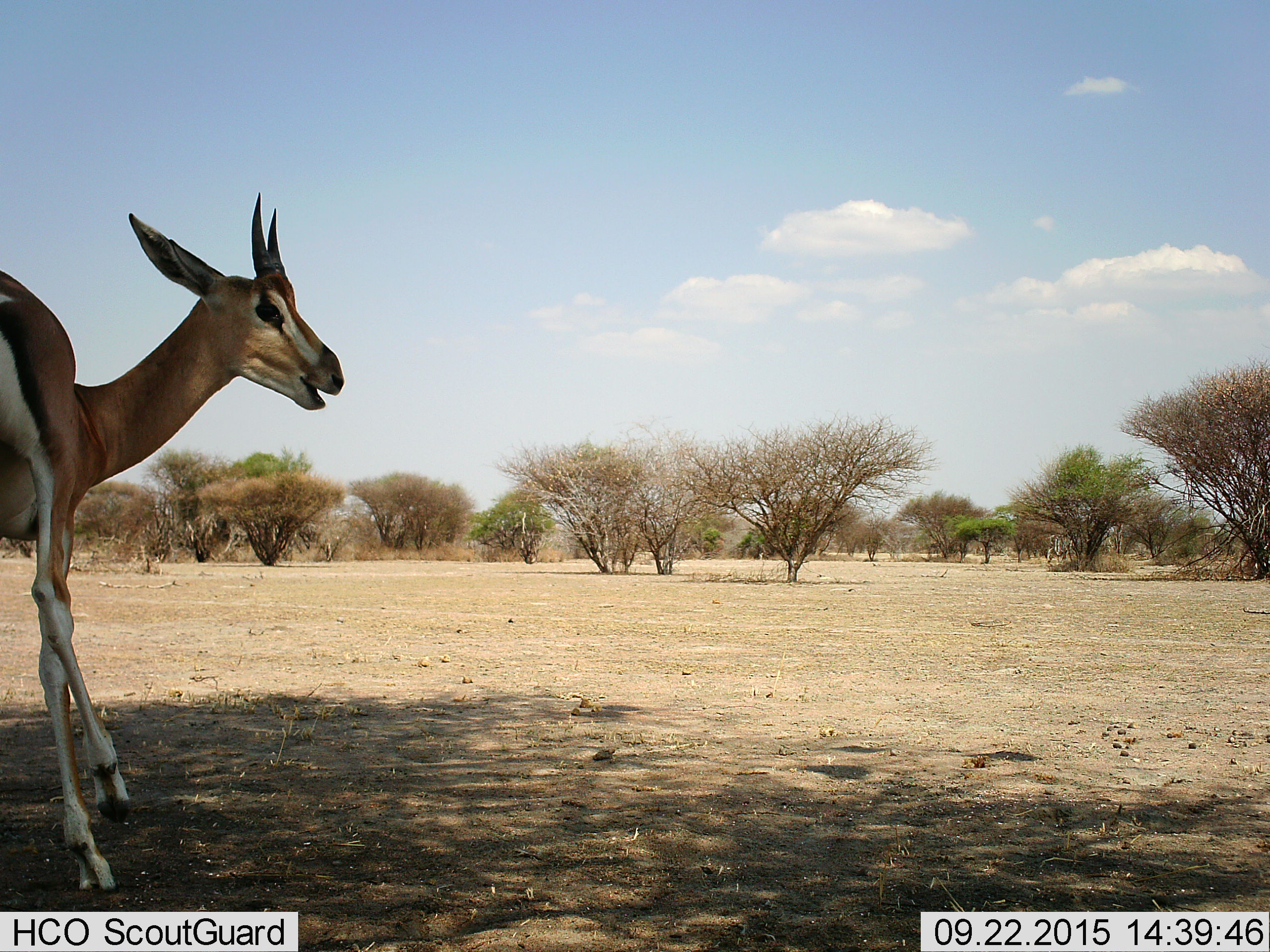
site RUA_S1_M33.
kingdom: Animalia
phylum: Chordata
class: Mammalia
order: Artiodactyla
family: Bovidae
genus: Nanger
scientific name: Nanger granti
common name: grant's gazelle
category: gazellegrants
Gazellegrants (grant's gazelle) (Nanger granti), count 1. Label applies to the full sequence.